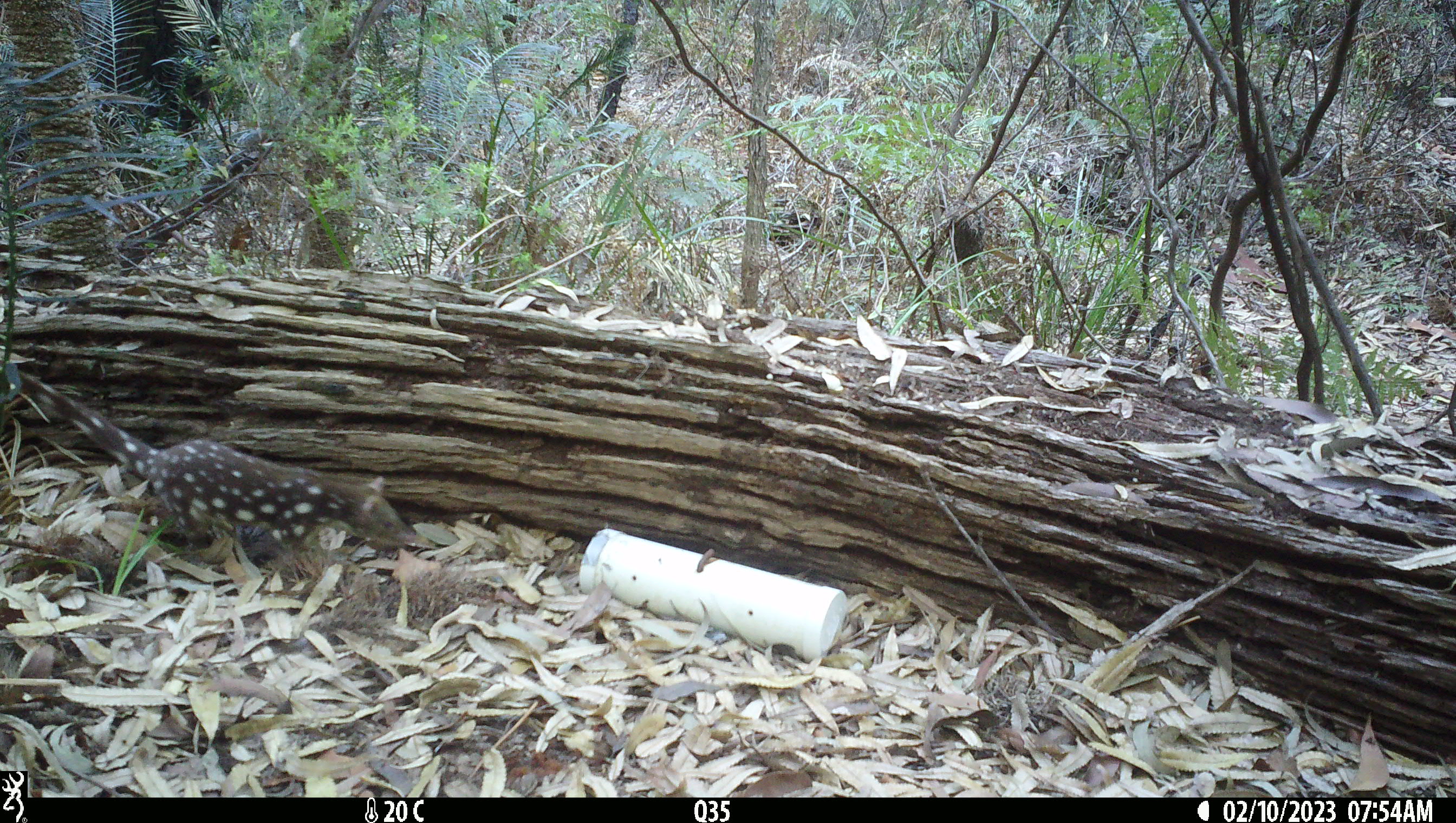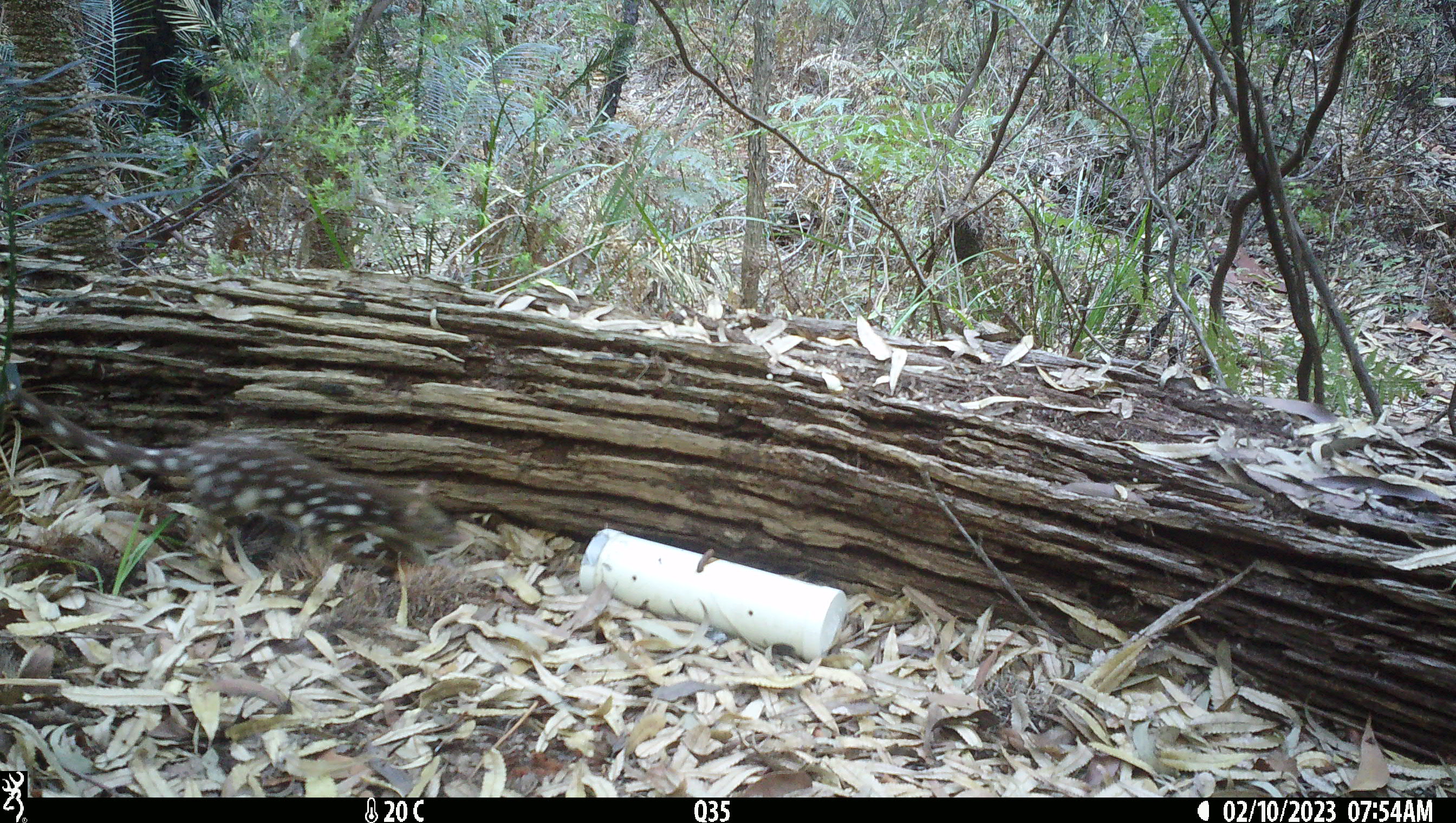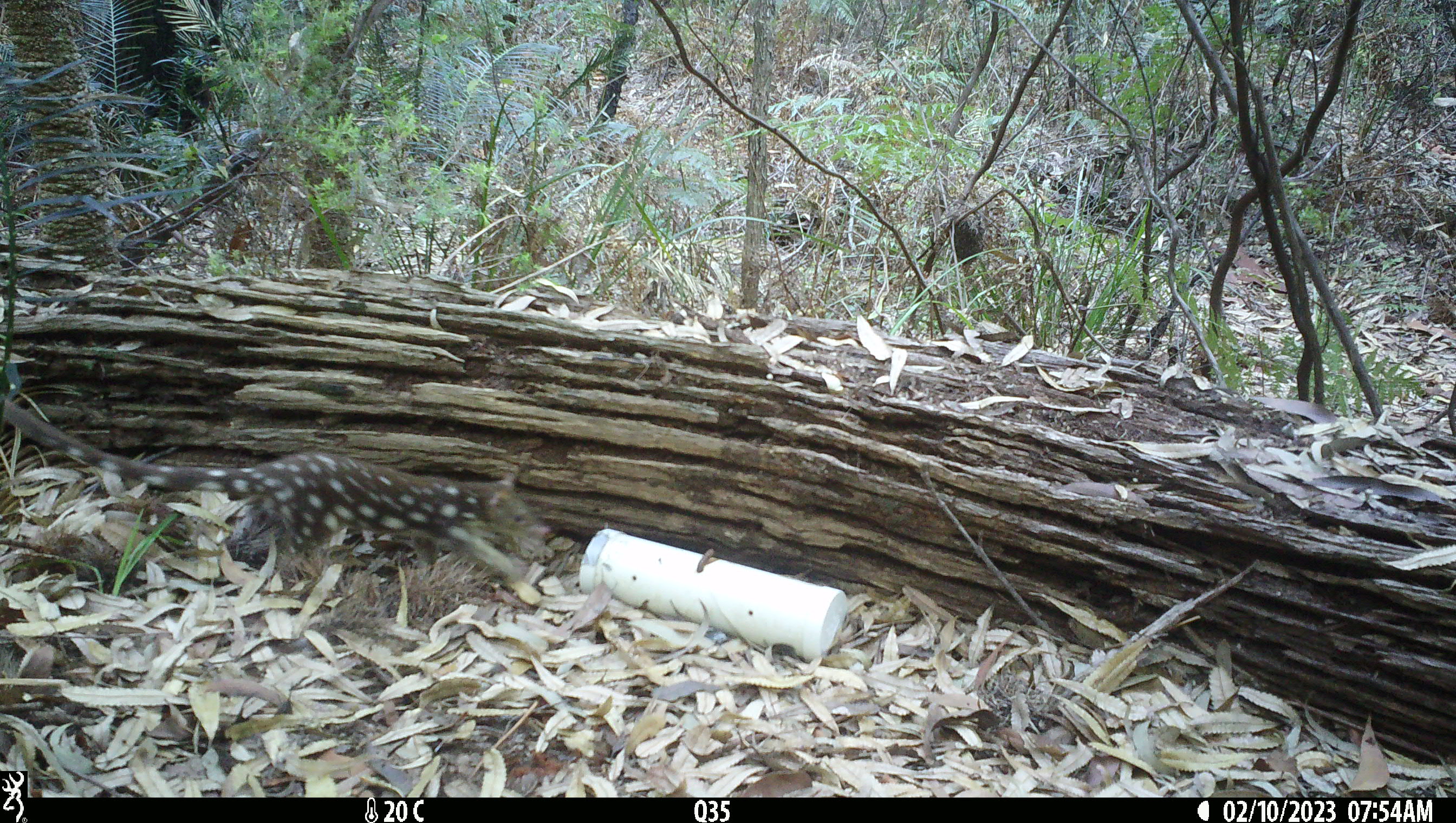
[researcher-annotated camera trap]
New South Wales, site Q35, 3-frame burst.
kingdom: Animalia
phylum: Chordata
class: Mammalia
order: Dasyuromorphia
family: Dasyuridae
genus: Dasyurus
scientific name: Dasyurus maculatus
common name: spotted-tailed quoll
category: quoll